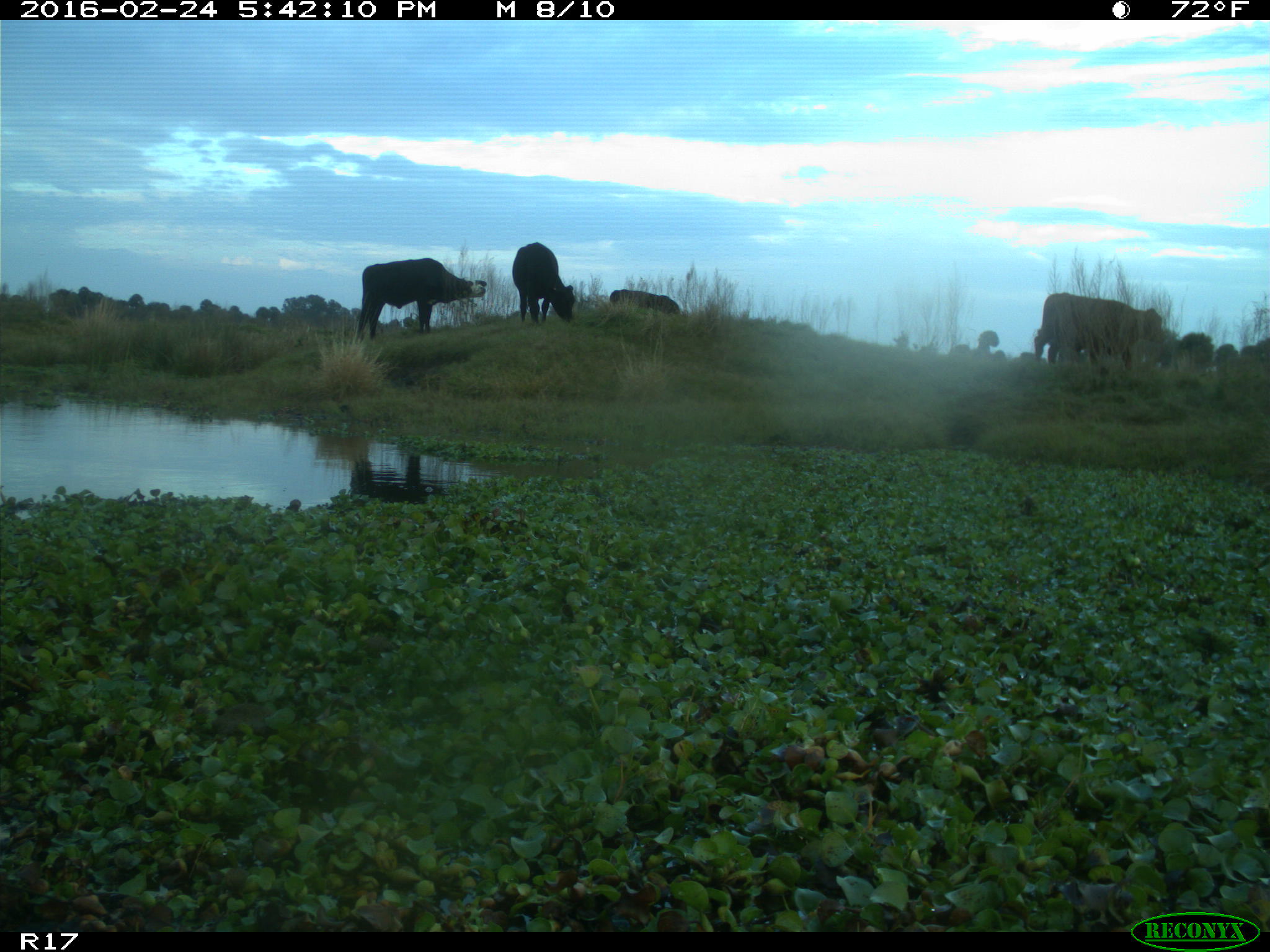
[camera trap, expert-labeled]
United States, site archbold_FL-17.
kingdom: Animalia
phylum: Chordata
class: Mammalia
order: Artiodactyla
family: Bovidae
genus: Bos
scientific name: Bos taurus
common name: domestic cow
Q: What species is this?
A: Bos taurus (domestic cow).